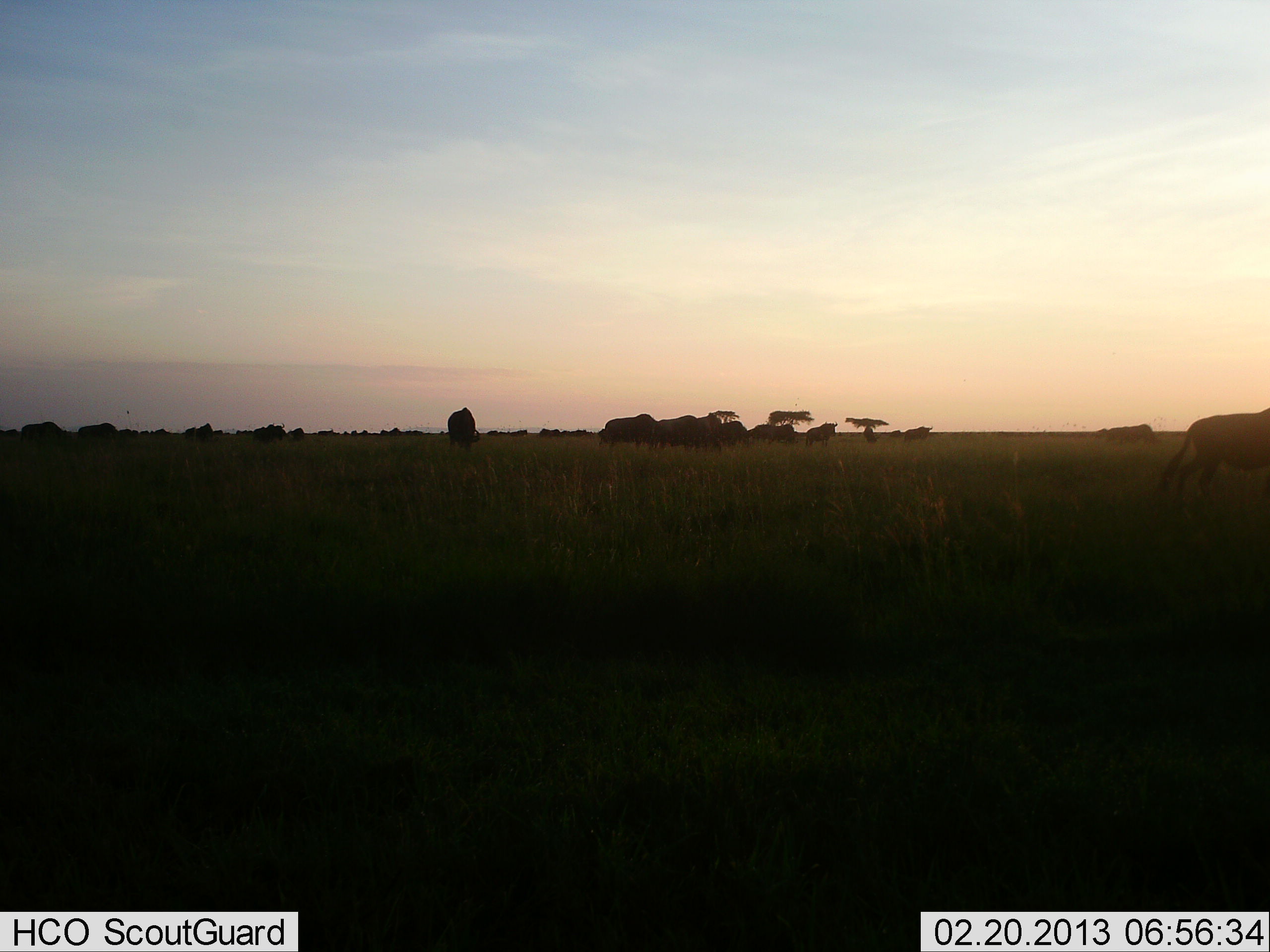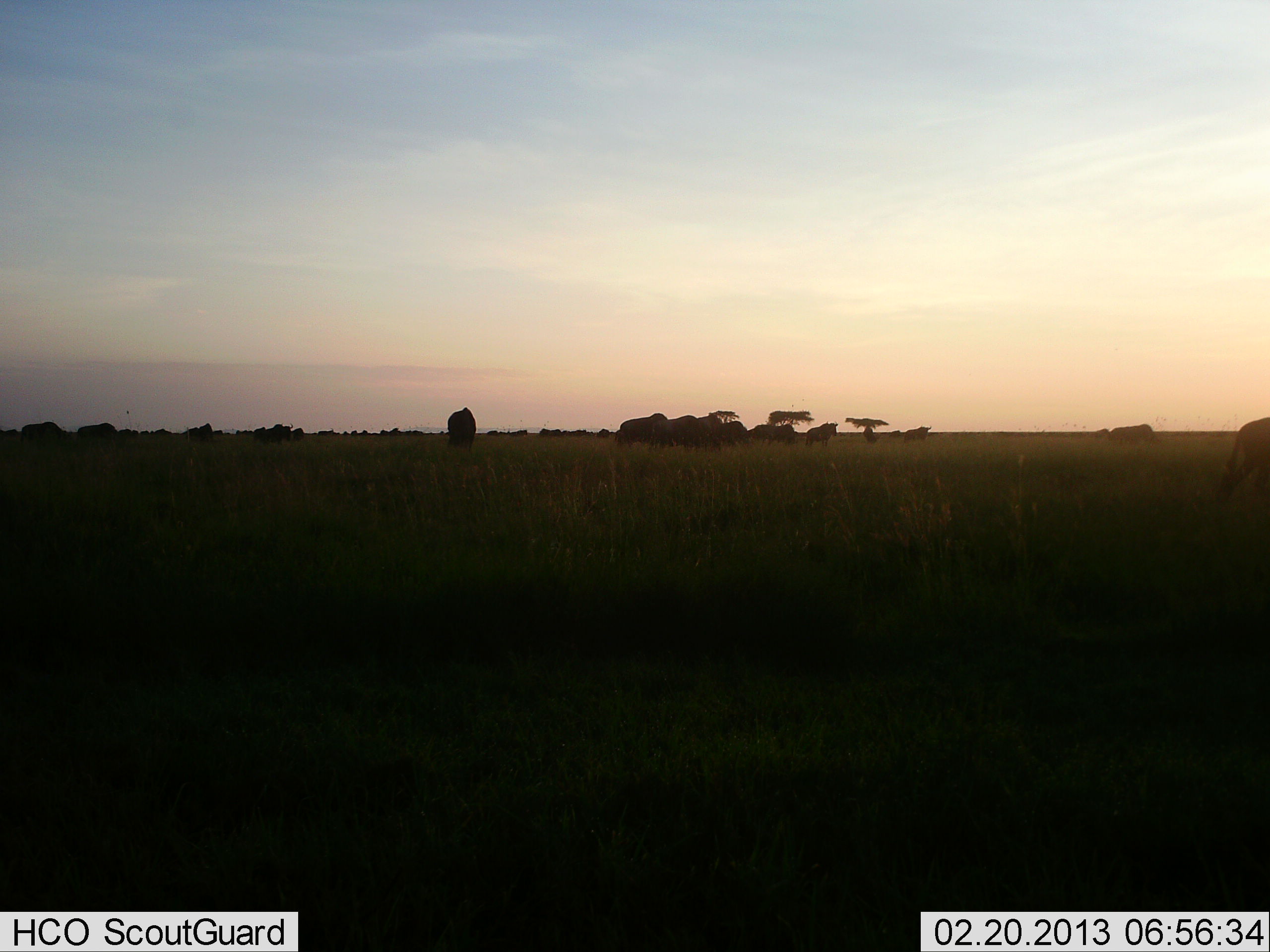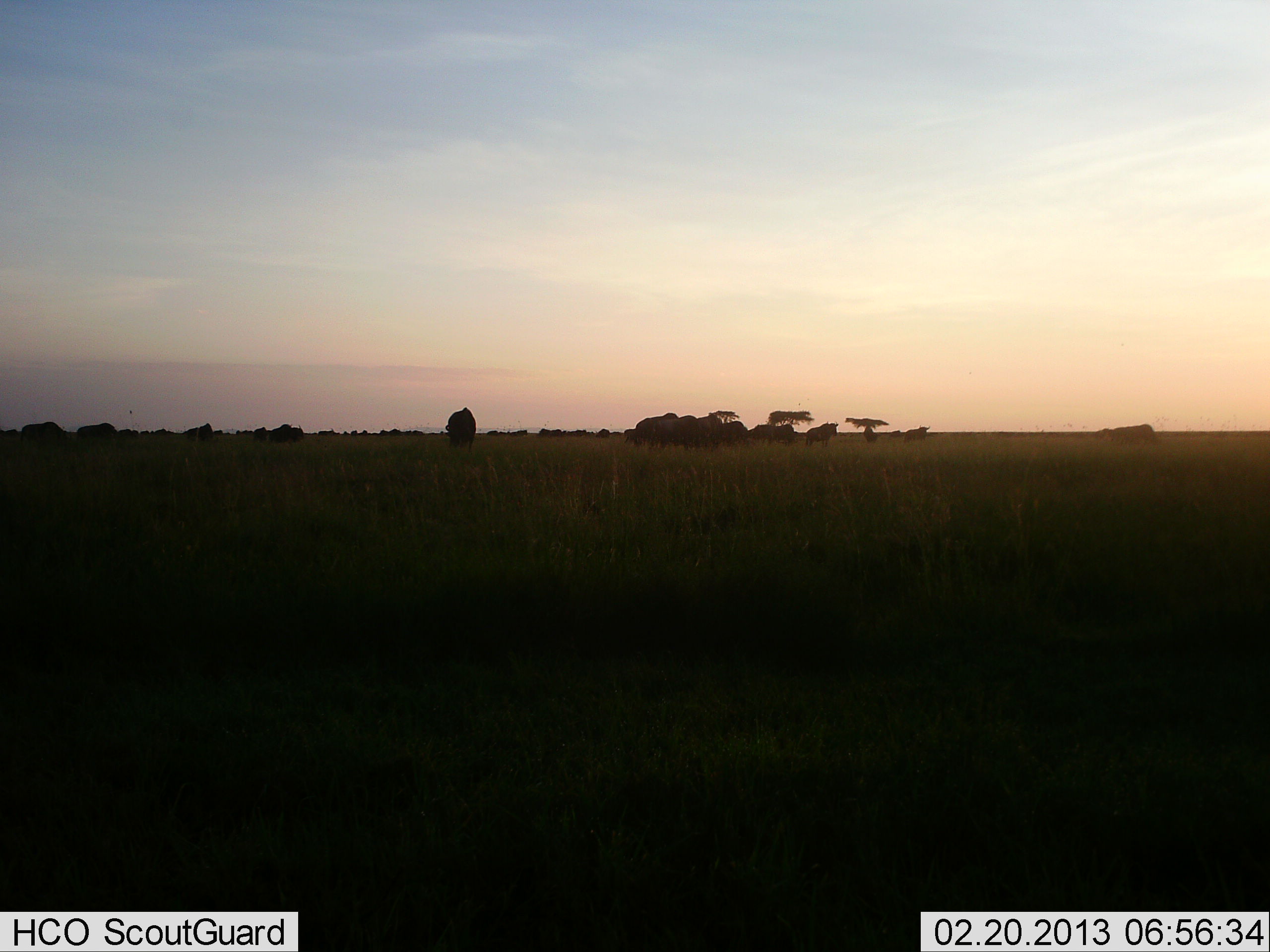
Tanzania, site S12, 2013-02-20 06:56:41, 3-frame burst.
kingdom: Animalia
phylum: Chordata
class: Mammalia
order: Artiodactyla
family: Bovidae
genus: Connochaetes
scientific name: Connochaetes taurinus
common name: blue wildebeest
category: wildebeest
Wildebeest (blue wildebeest) (Connochaetes taurinus), count 11-50. Behavior (volunteer vote fractions): standing 60%, resting 7%, moving 80%, interacting 0%. Young present (vote fraction): 0%. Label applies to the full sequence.